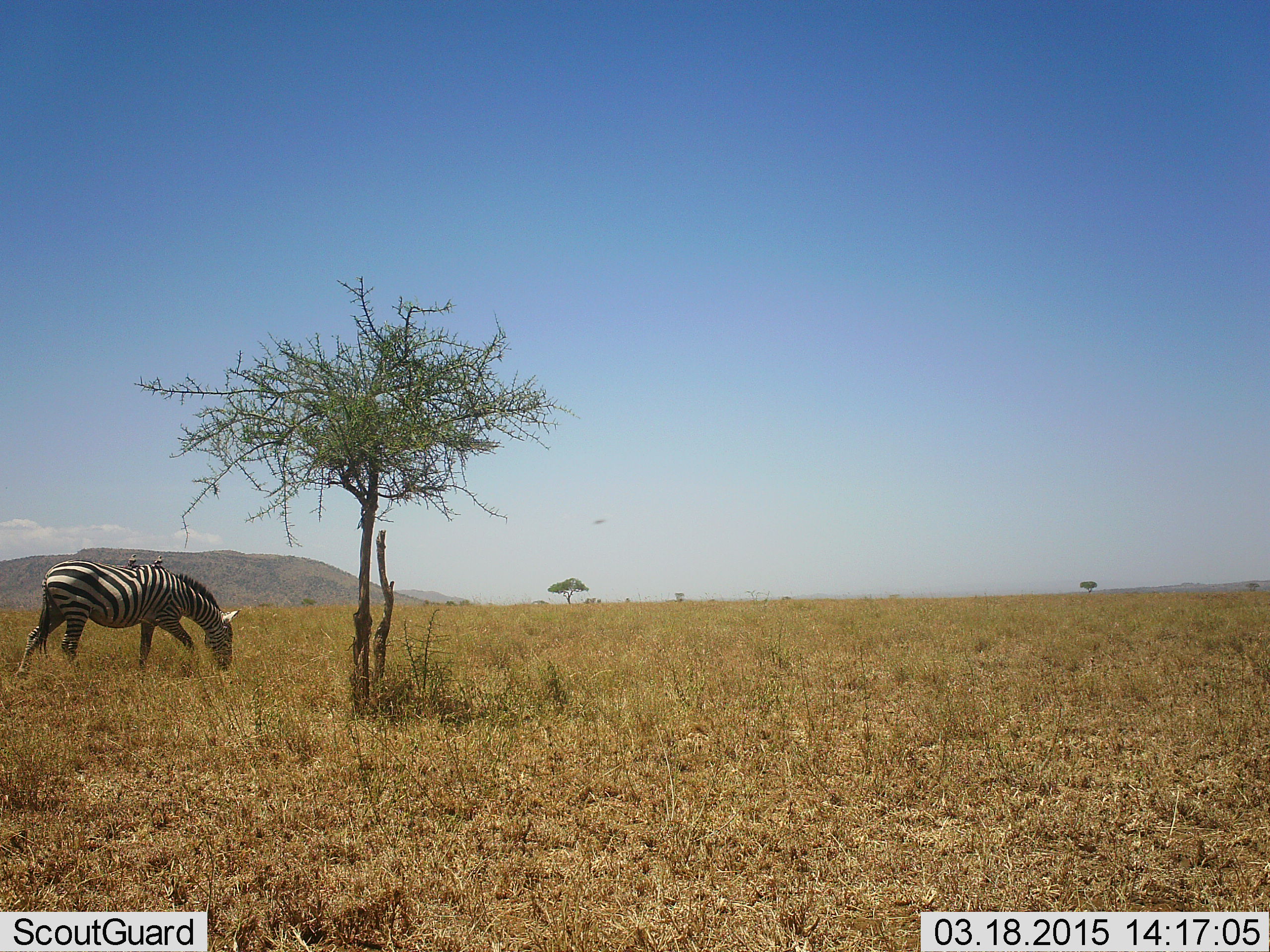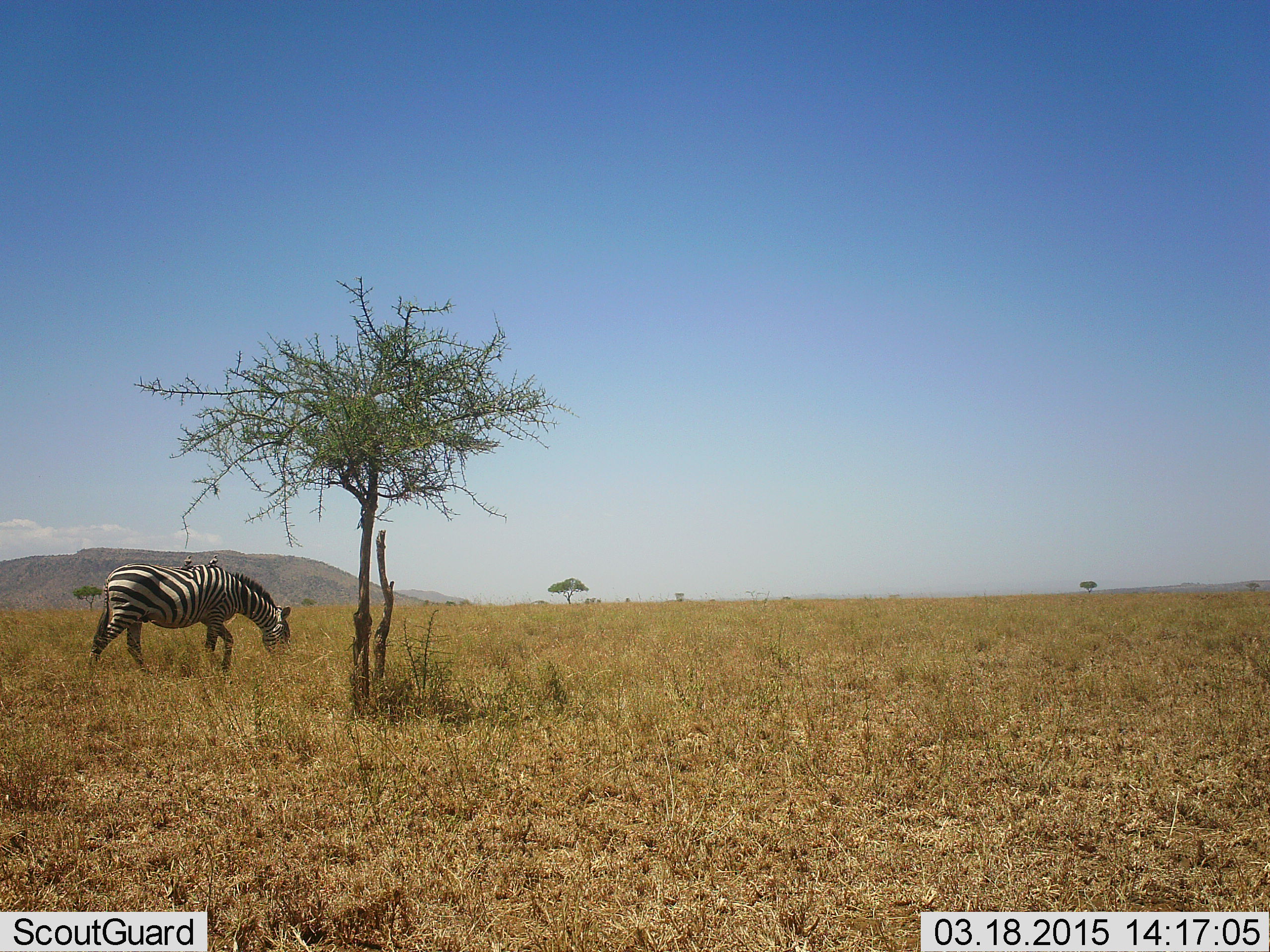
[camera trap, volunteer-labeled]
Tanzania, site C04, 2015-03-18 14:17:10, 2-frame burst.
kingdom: Animalia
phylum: Chordata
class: Mammalia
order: Perissodactyla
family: Equidae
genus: Equus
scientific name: Equus quagga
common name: plains zebra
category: zebra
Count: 1.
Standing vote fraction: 14%.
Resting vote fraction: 0%.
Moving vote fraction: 57%.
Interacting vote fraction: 0%.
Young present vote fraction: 0%.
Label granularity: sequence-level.